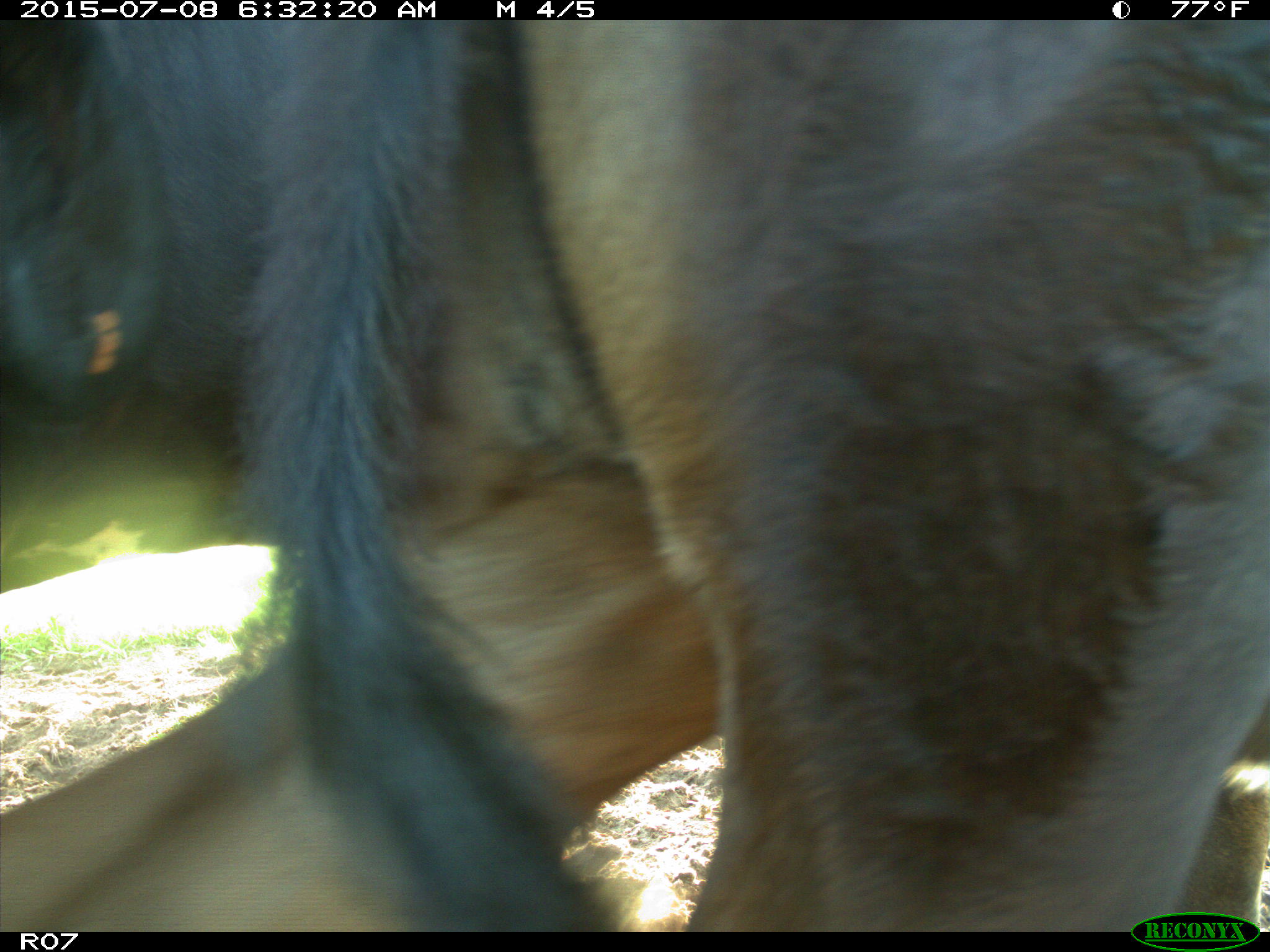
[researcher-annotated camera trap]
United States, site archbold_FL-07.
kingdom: Animalia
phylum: Chordata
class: Mammalia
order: Artiodactyla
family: Bovidae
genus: Bos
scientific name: Bos taurus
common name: domestic cow